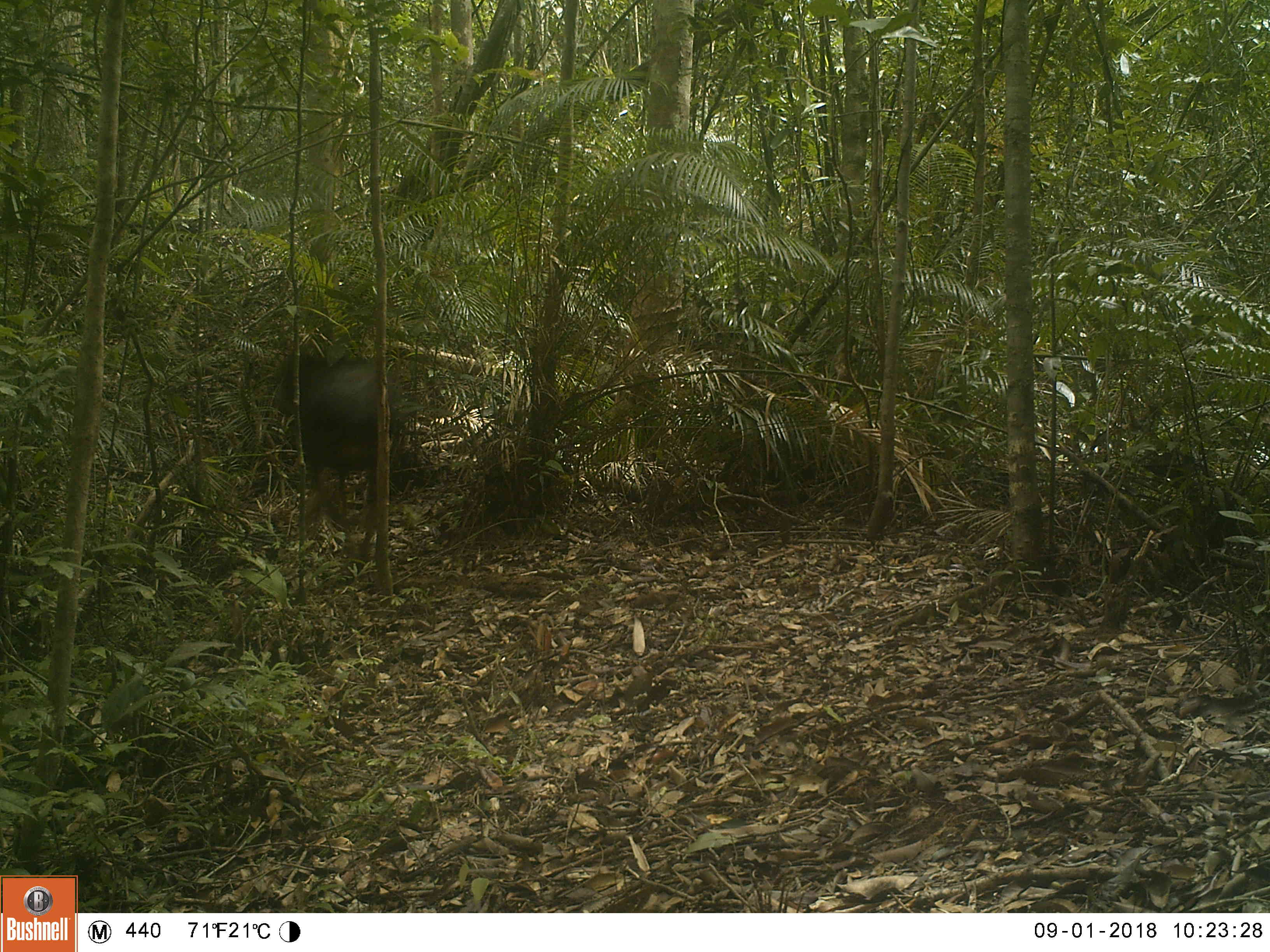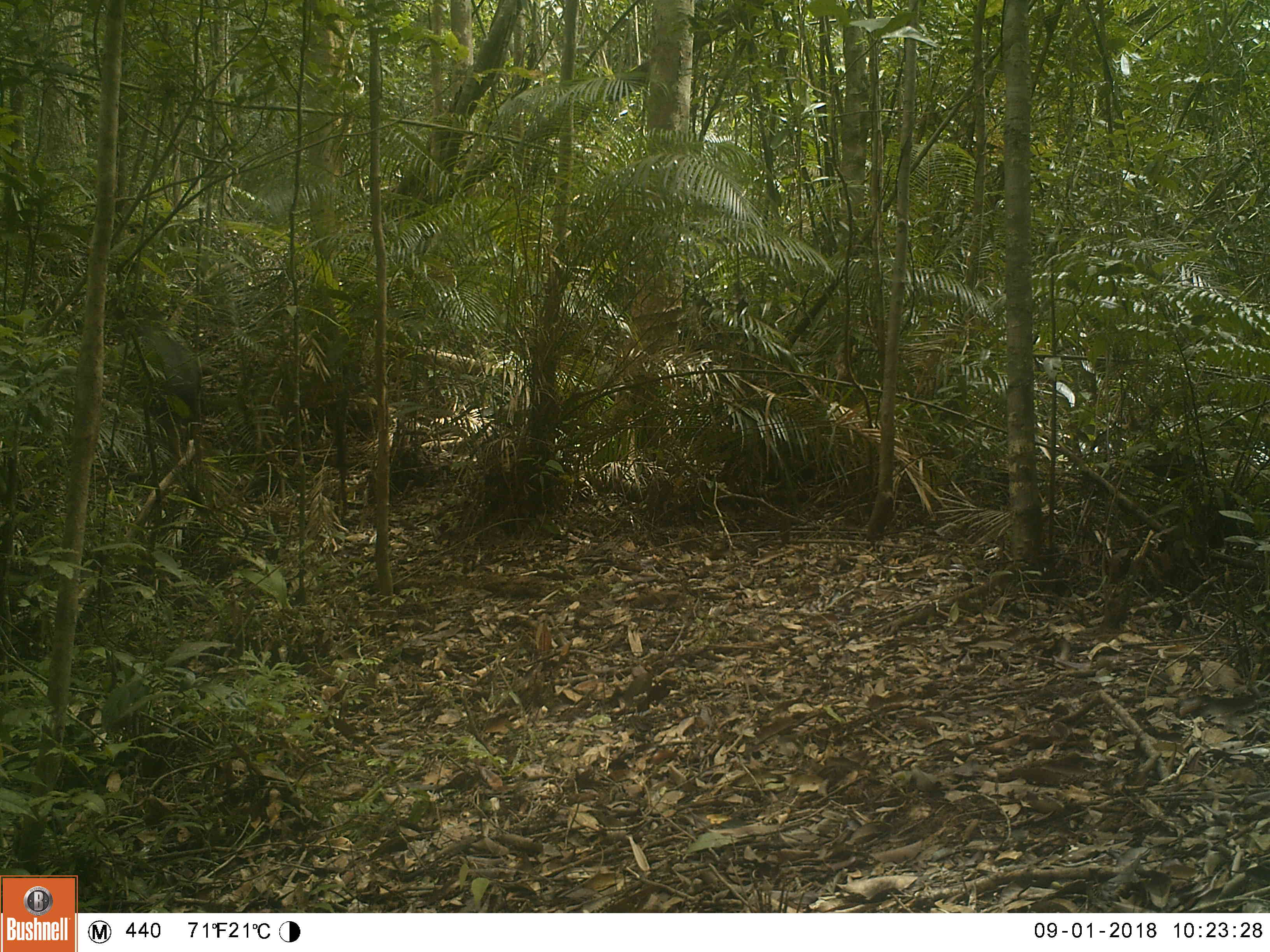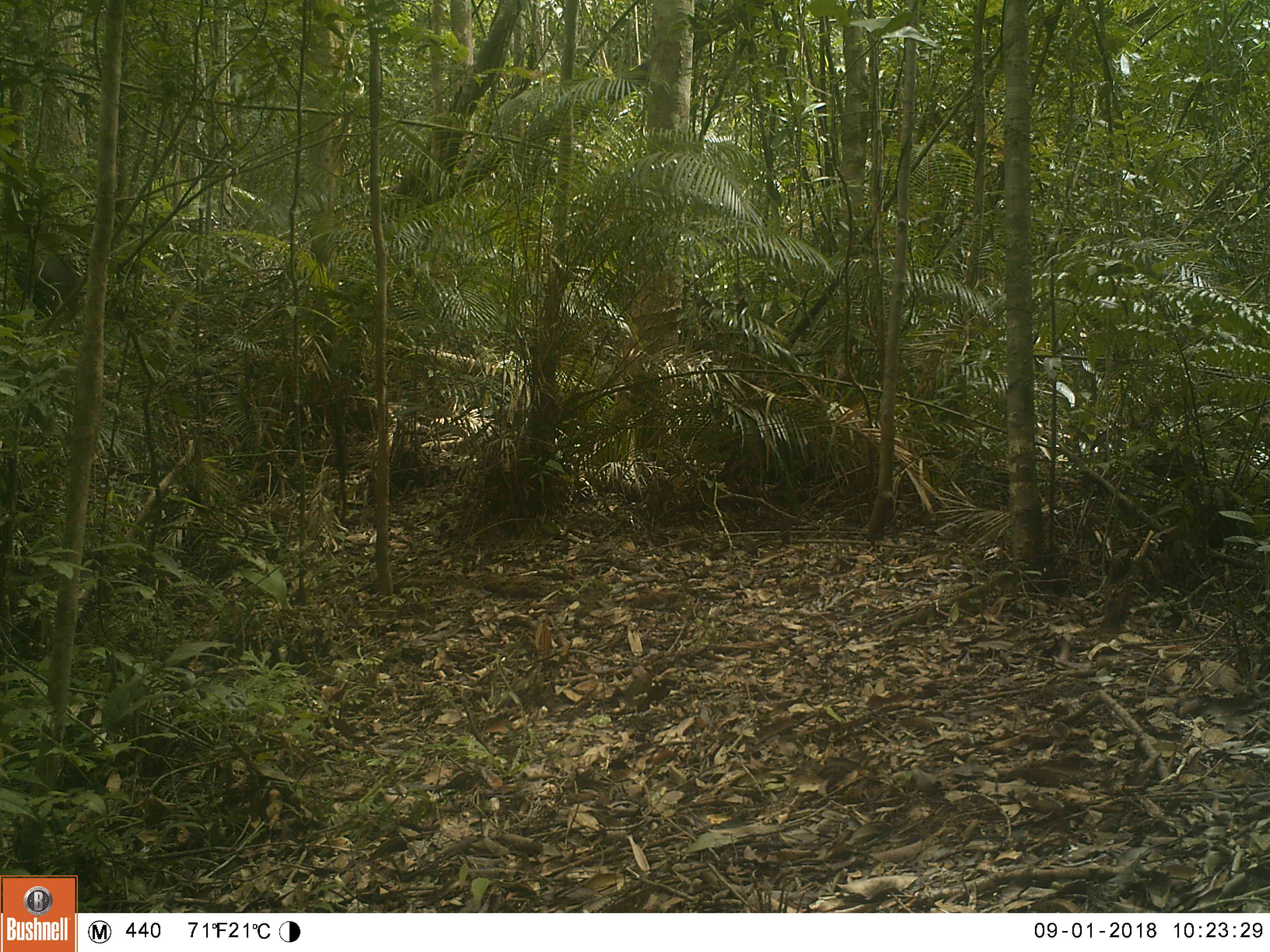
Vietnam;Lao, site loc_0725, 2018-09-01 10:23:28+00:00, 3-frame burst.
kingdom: Animalia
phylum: Chordata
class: Mammalia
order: Artiodactyla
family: Bovidae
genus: Capricornis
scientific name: Capricornis sumatraensis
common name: chinese serow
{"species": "chinese serow (Capricornis sumatraensis)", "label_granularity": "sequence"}